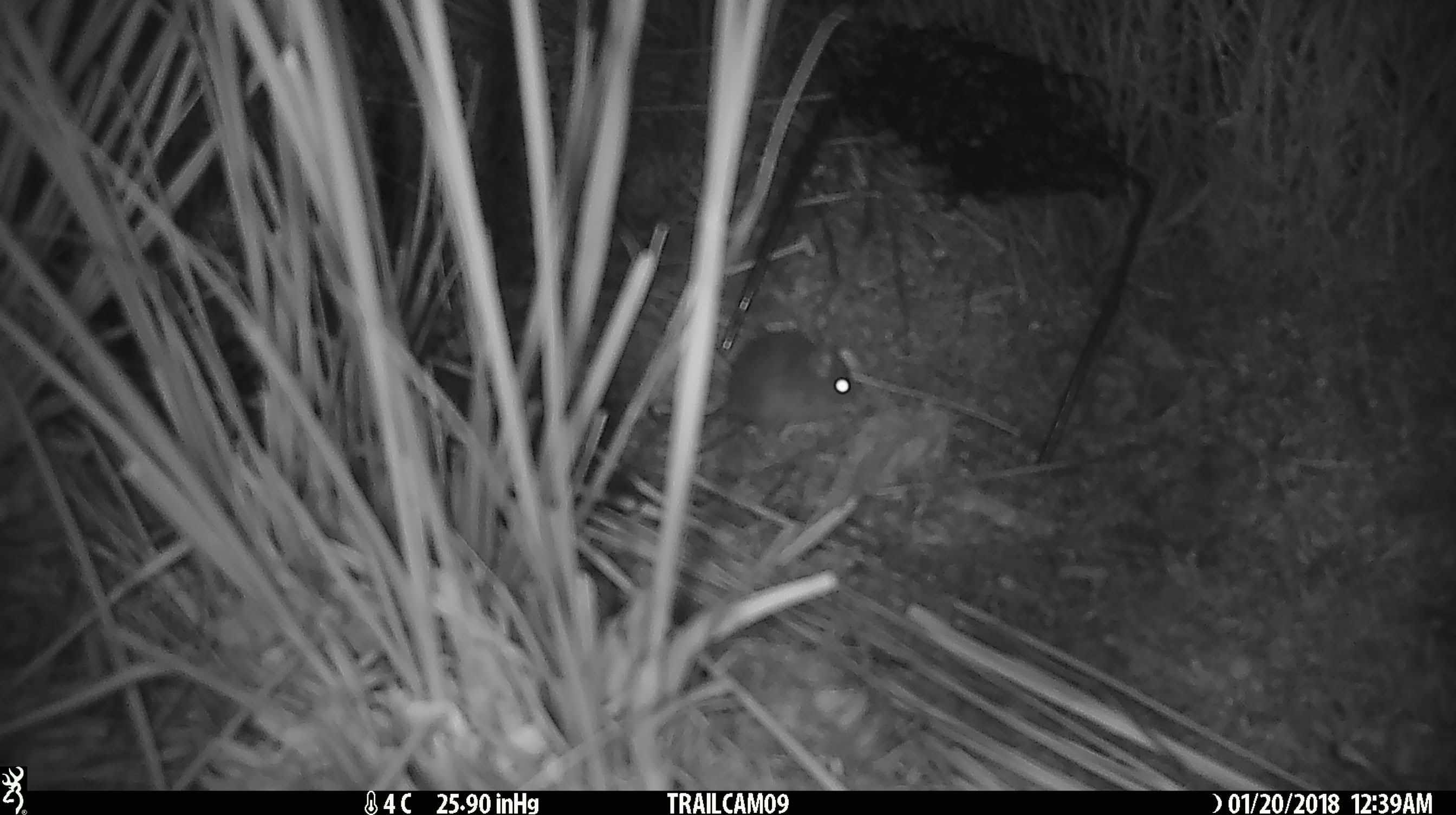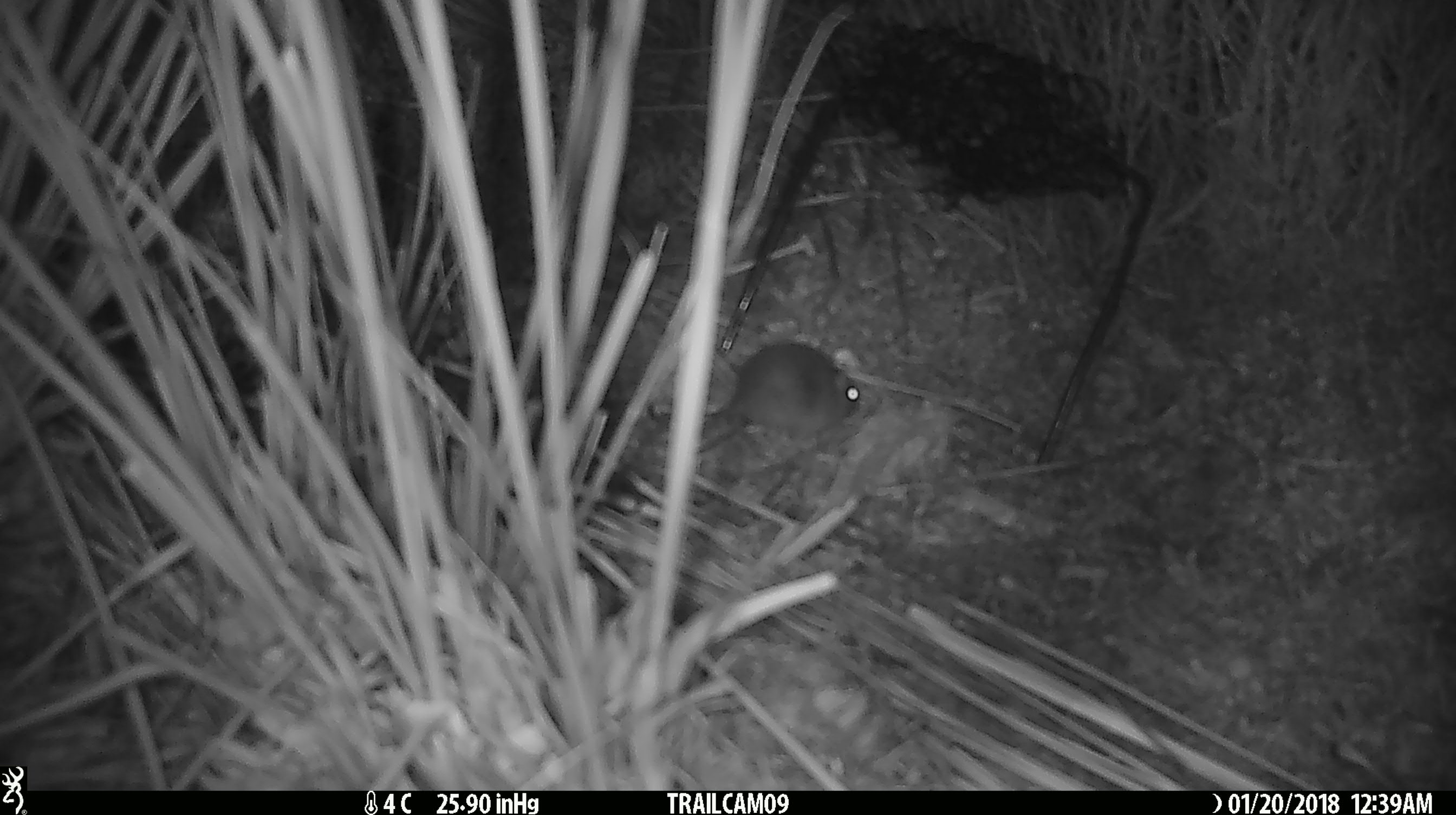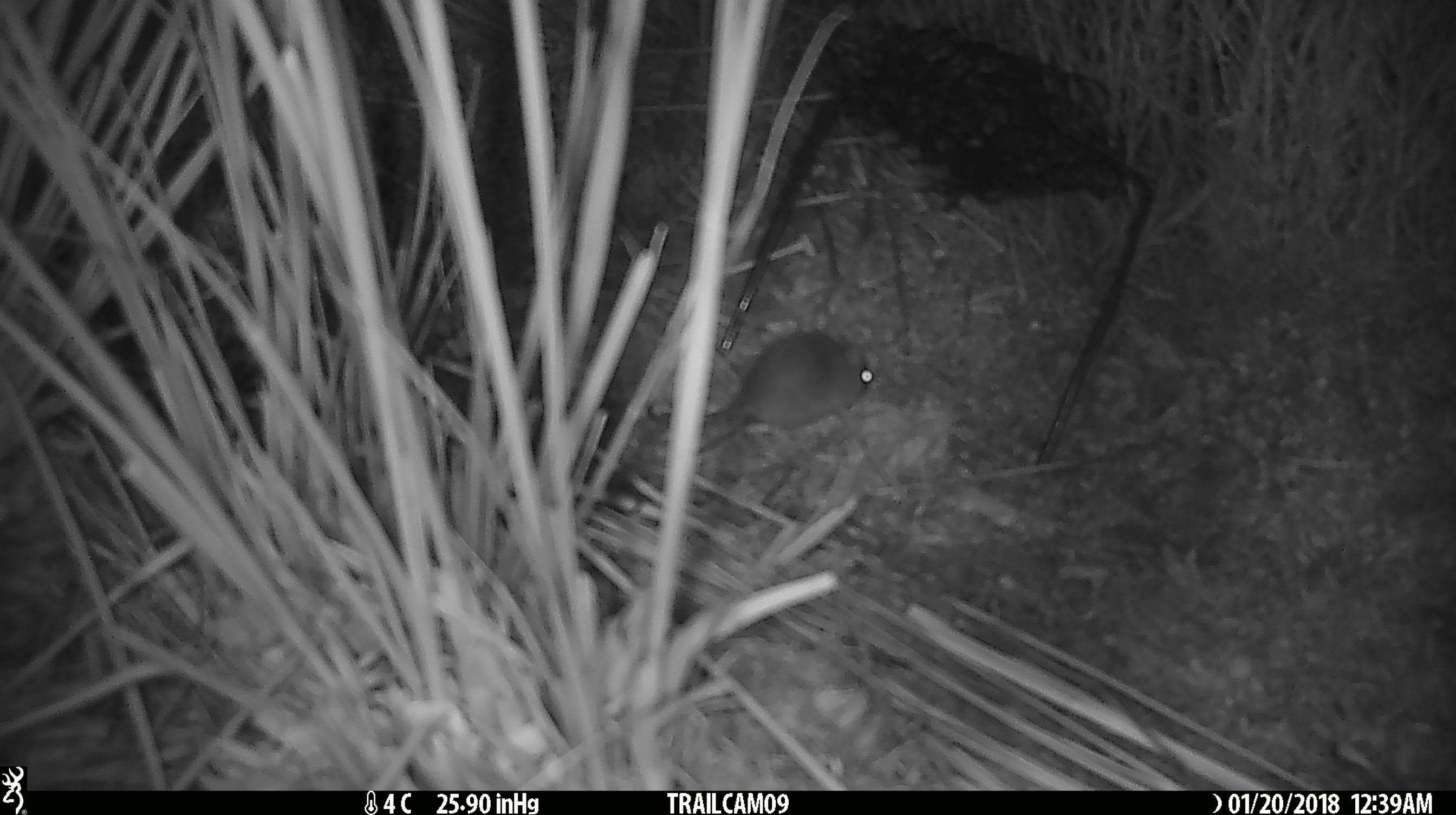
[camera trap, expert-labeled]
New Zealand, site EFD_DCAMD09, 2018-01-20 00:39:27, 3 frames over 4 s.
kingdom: Animalia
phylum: Chordata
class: Mammalia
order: Rodentia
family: Muridae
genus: Mus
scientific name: Mus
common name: mouse